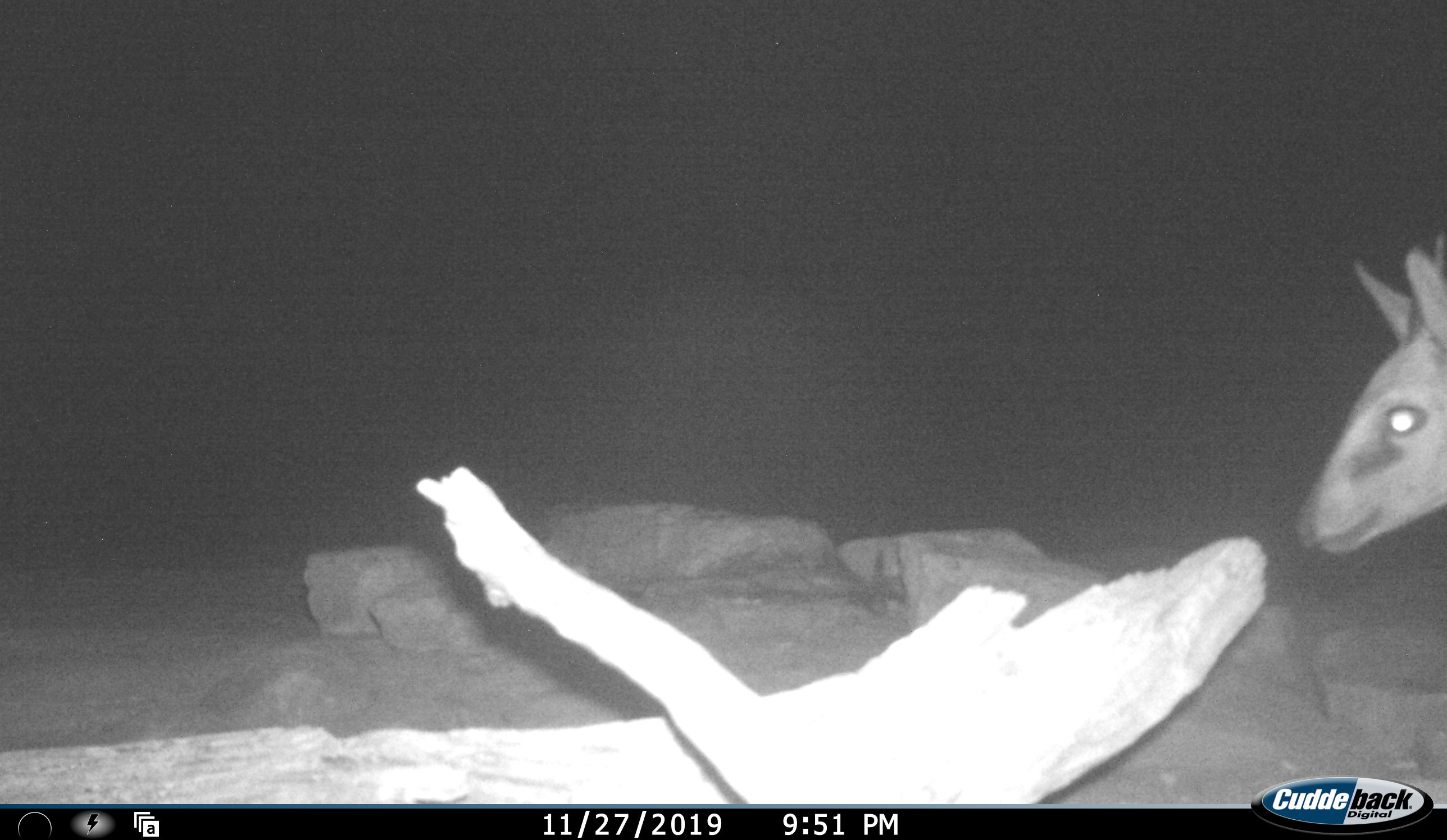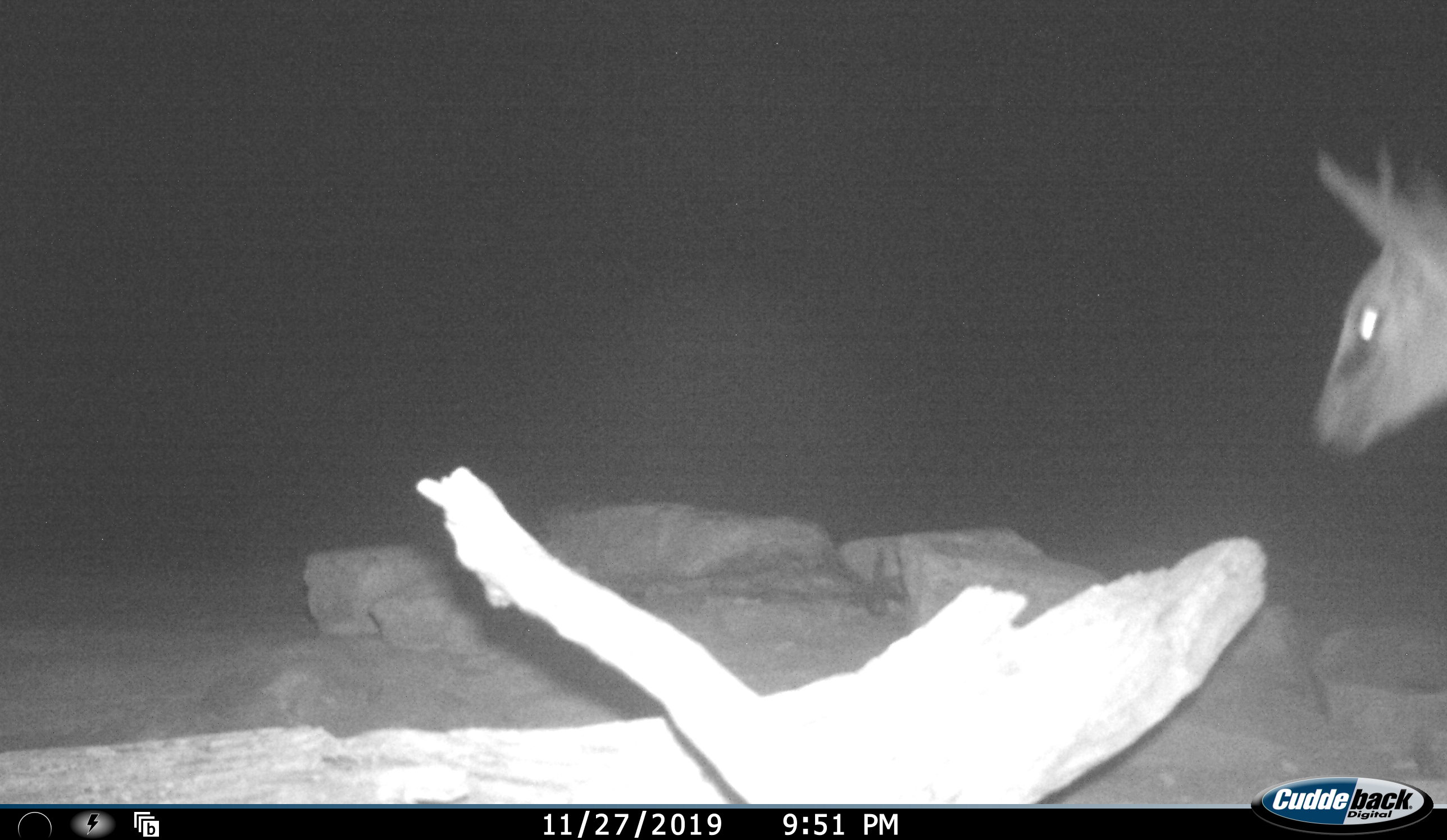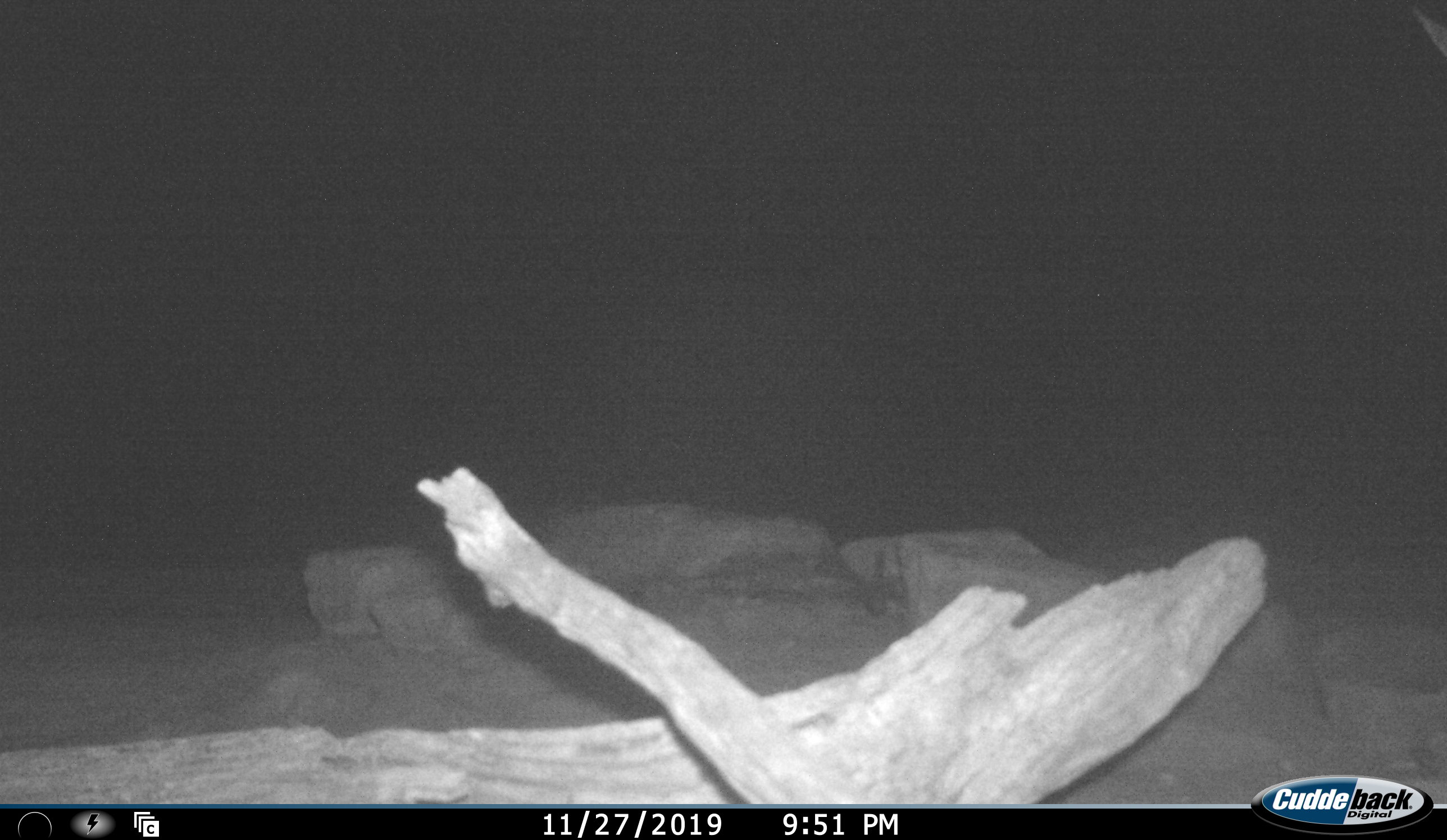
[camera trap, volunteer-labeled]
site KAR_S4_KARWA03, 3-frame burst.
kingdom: Animalia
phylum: Chordata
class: Mammalia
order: Artiodactyla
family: Bovidae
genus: Sylvicapra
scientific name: Sylvicapra grimmia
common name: common duiker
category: duikercommongrey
Duikercommongrey (common duiker) (Sylvicapra grimmia), count 1. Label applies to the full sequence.